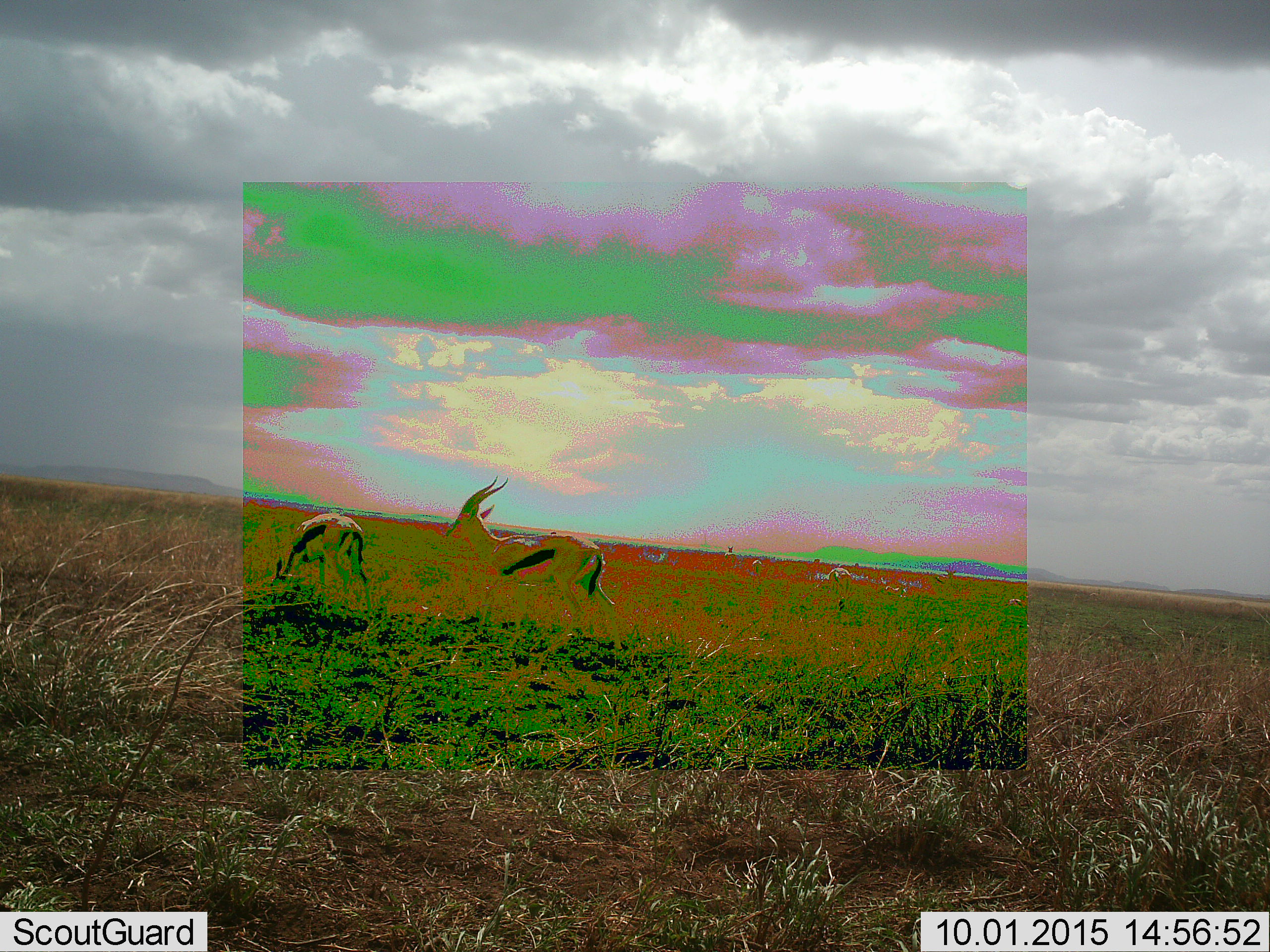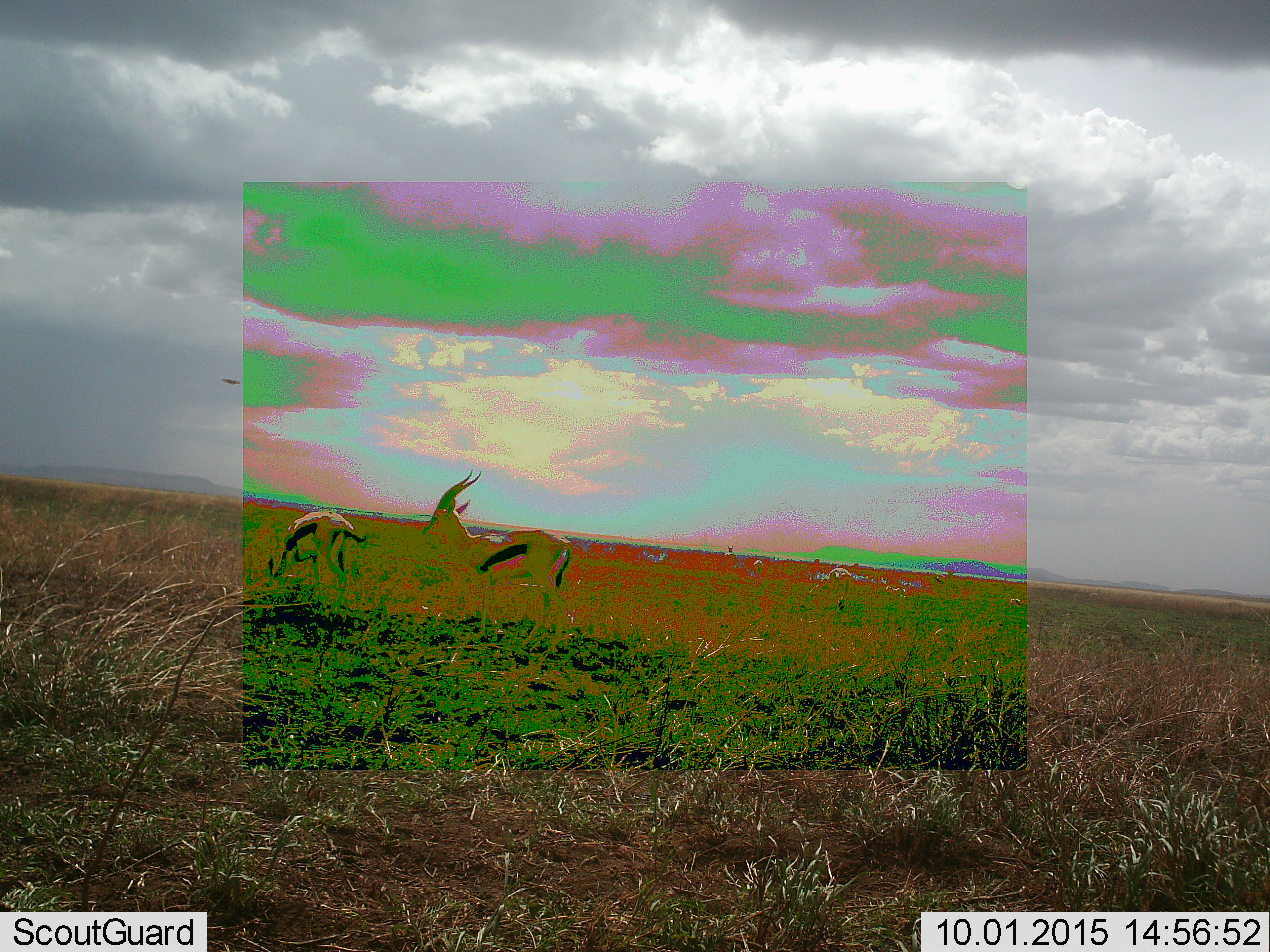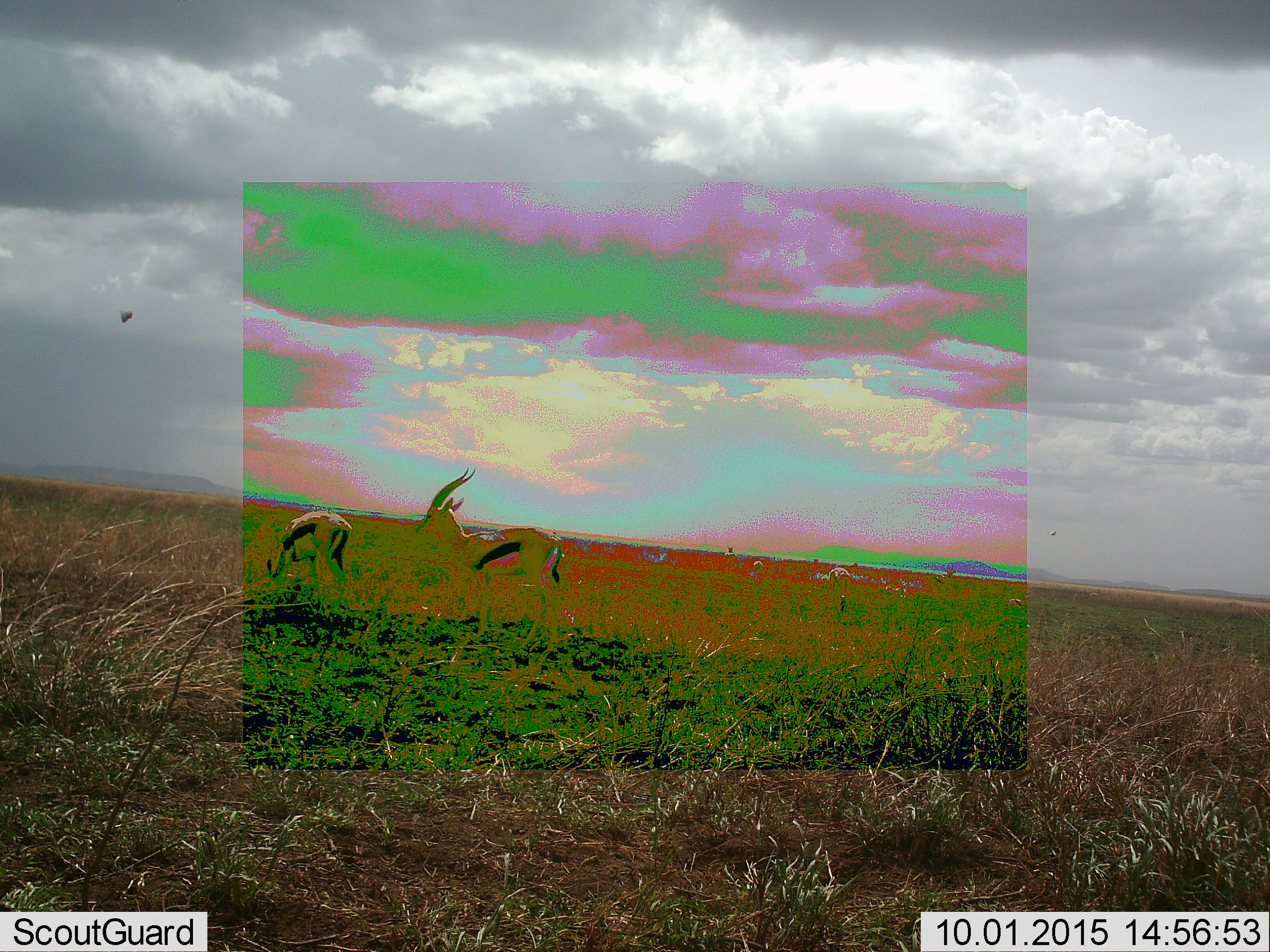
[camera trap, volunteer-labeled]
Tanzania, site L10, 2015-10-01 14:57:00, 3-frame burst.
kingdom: Animalia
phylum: Chordata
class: Mammalia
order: Artiodactyla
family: Bovidae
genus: Eudorcas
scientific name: Eudorcas thomsonii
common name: thomson's gazelle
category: gazellethomsons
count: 2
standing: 88%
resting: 12%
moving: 50%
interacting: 0%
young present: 0%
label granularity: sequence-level